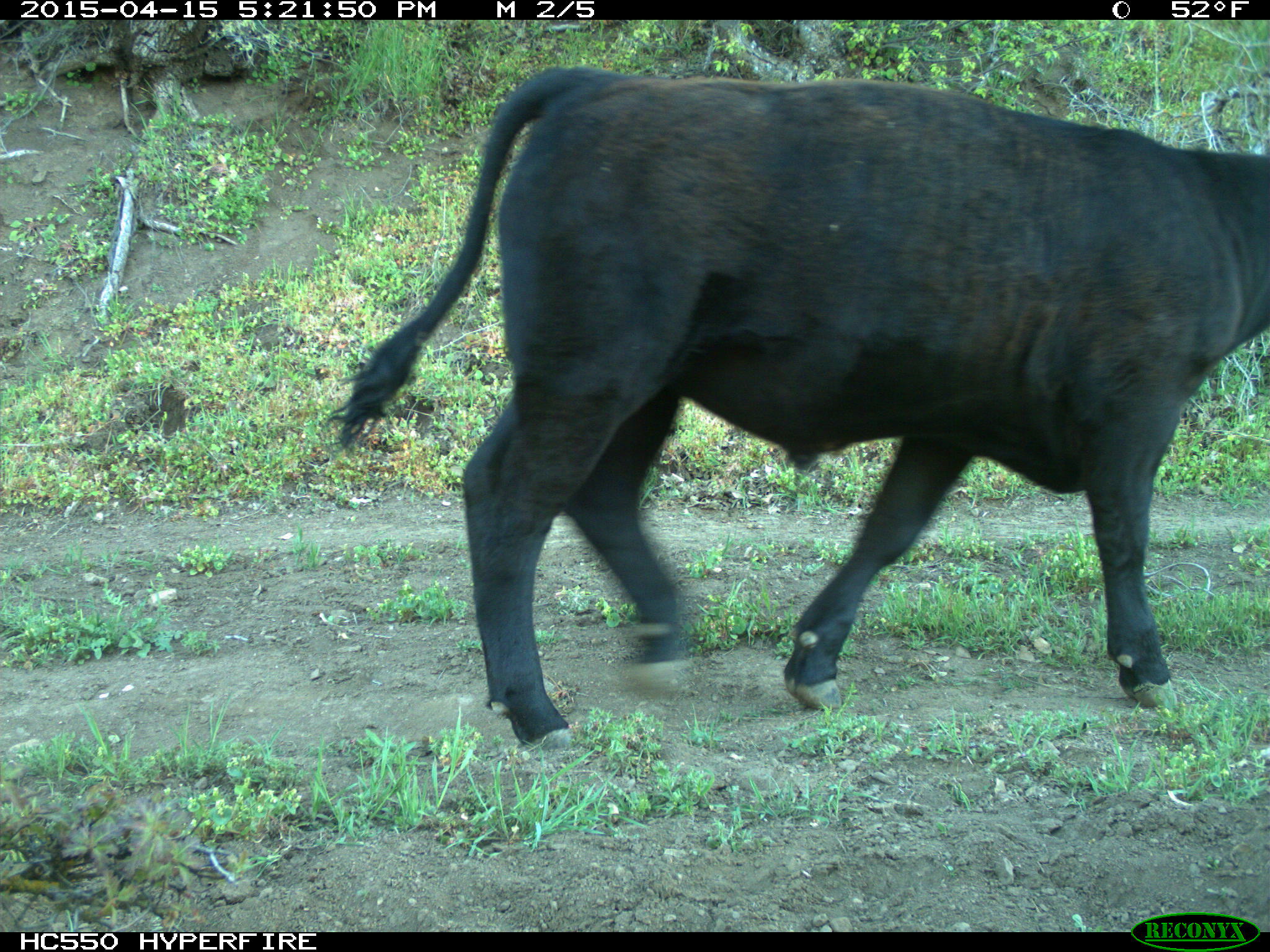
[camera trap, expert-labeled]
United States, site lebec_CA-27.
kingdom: Animalia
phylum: Chordata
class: Mammalia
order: Artiodactyla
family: Bovidae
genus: Bos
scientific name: Bos taurus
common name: domestic cow